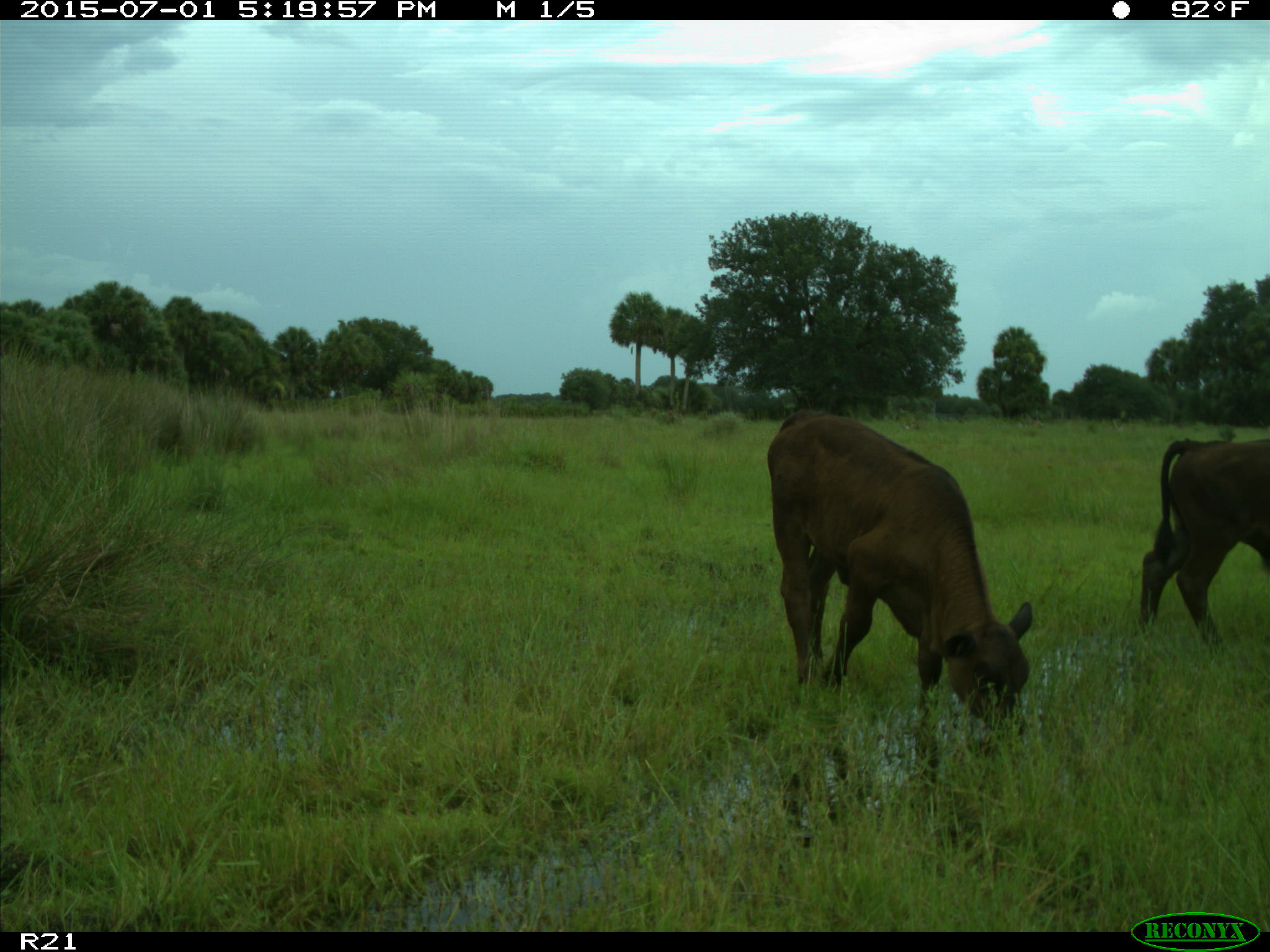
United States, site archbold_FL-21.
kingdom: Animalia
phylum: Chordata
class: Mammalia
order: Artiodactyla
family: Bovidae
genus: Bos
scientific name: Bos taurus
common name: domestic cow